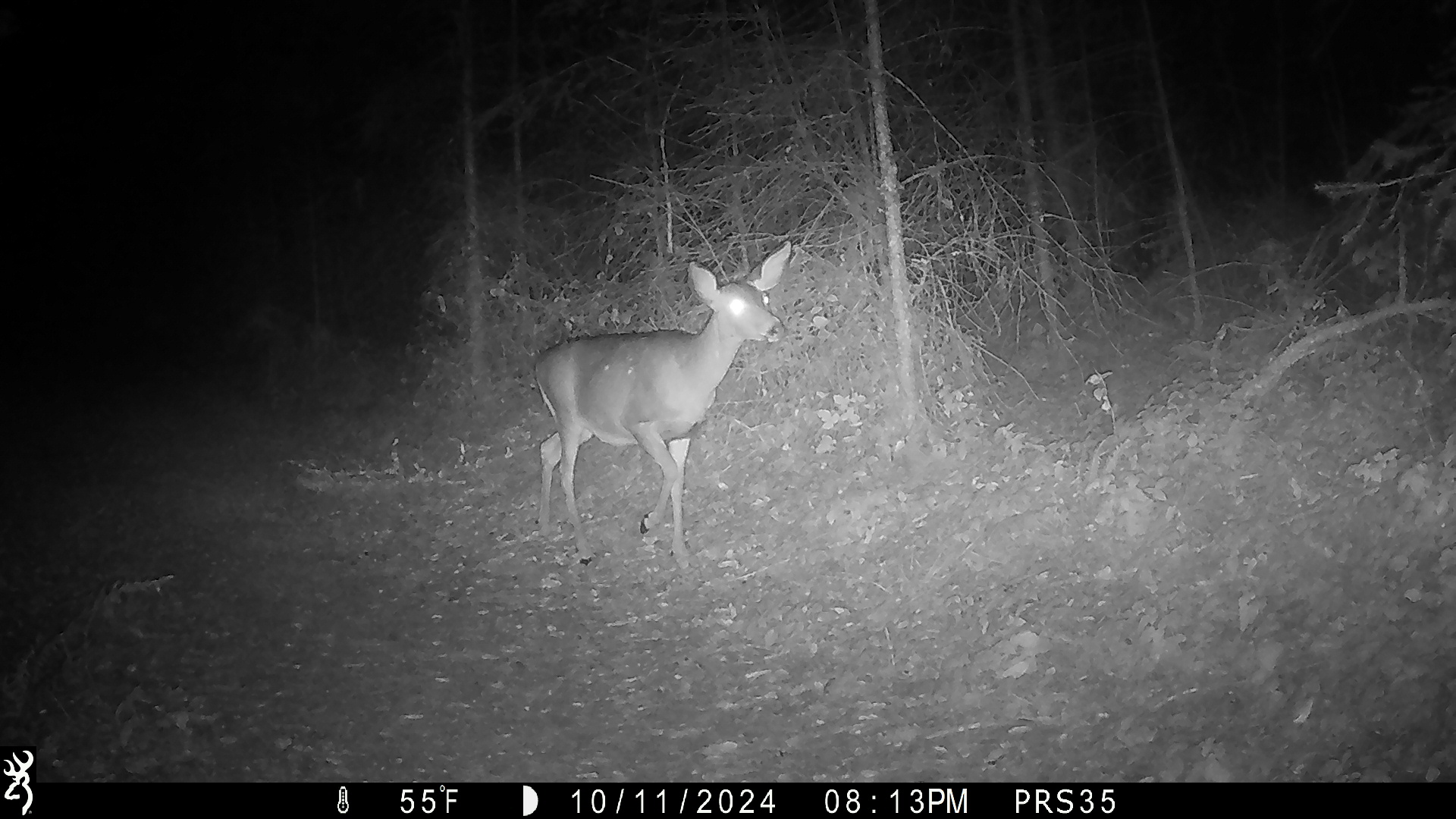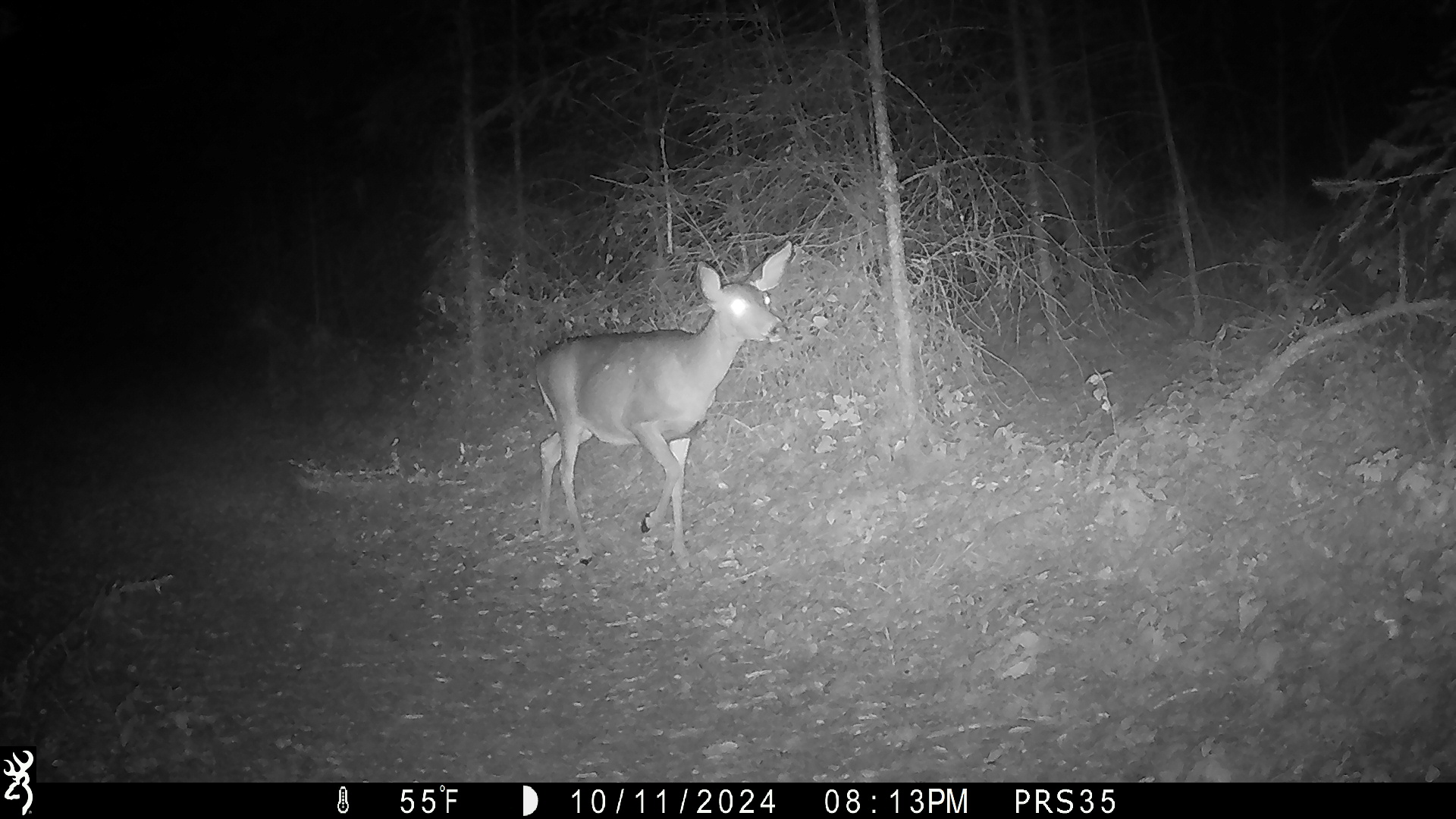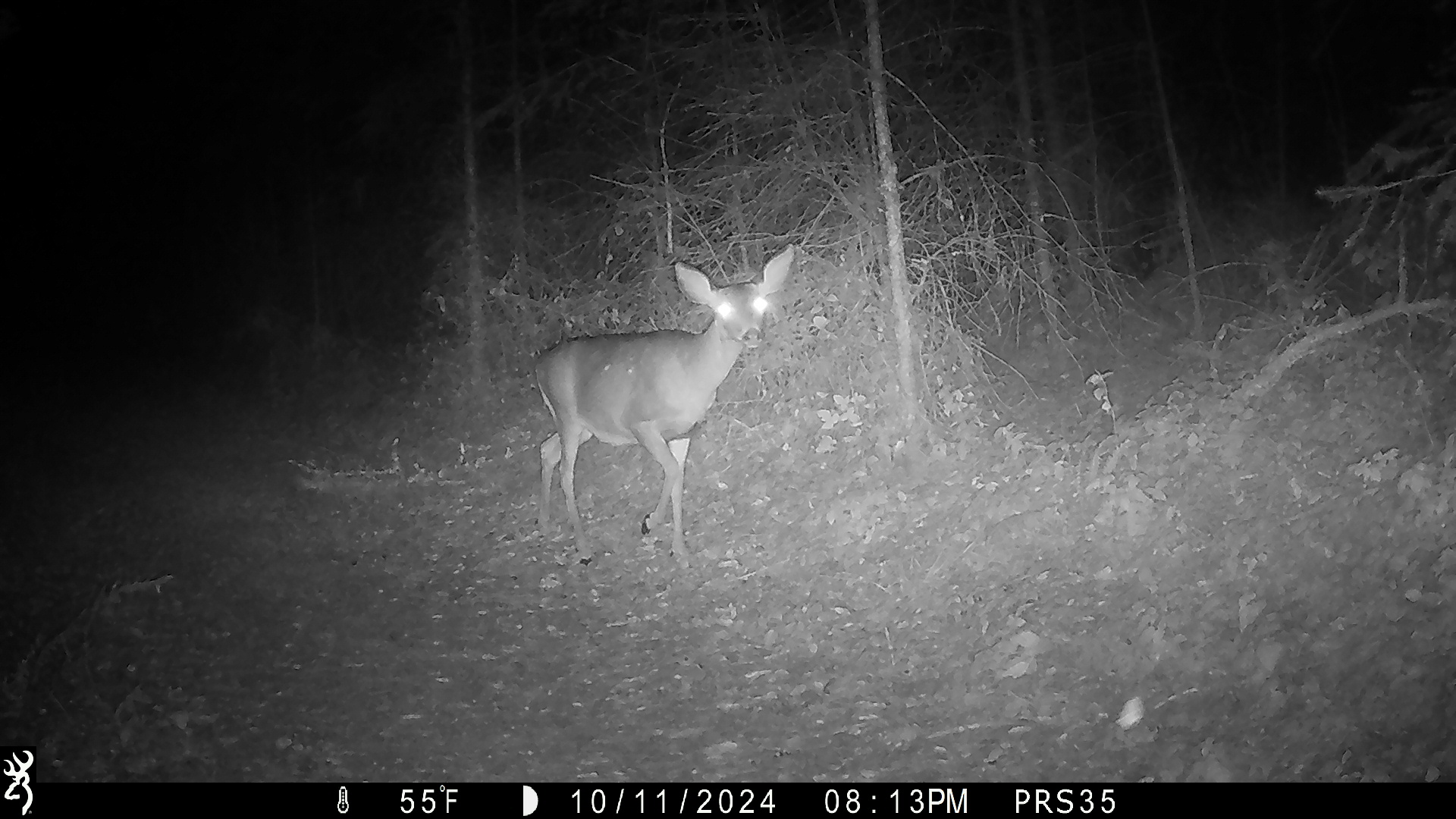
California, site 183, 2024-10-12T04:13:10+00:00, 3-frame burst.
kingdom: Animalia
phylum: Chordata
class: Mammalia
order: Artiodactyla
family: Cervidae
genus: Odocoileus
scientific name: Odocoileus hemionus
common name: mule deer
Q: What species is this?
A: Mule deer (Odocoileus hemionus).